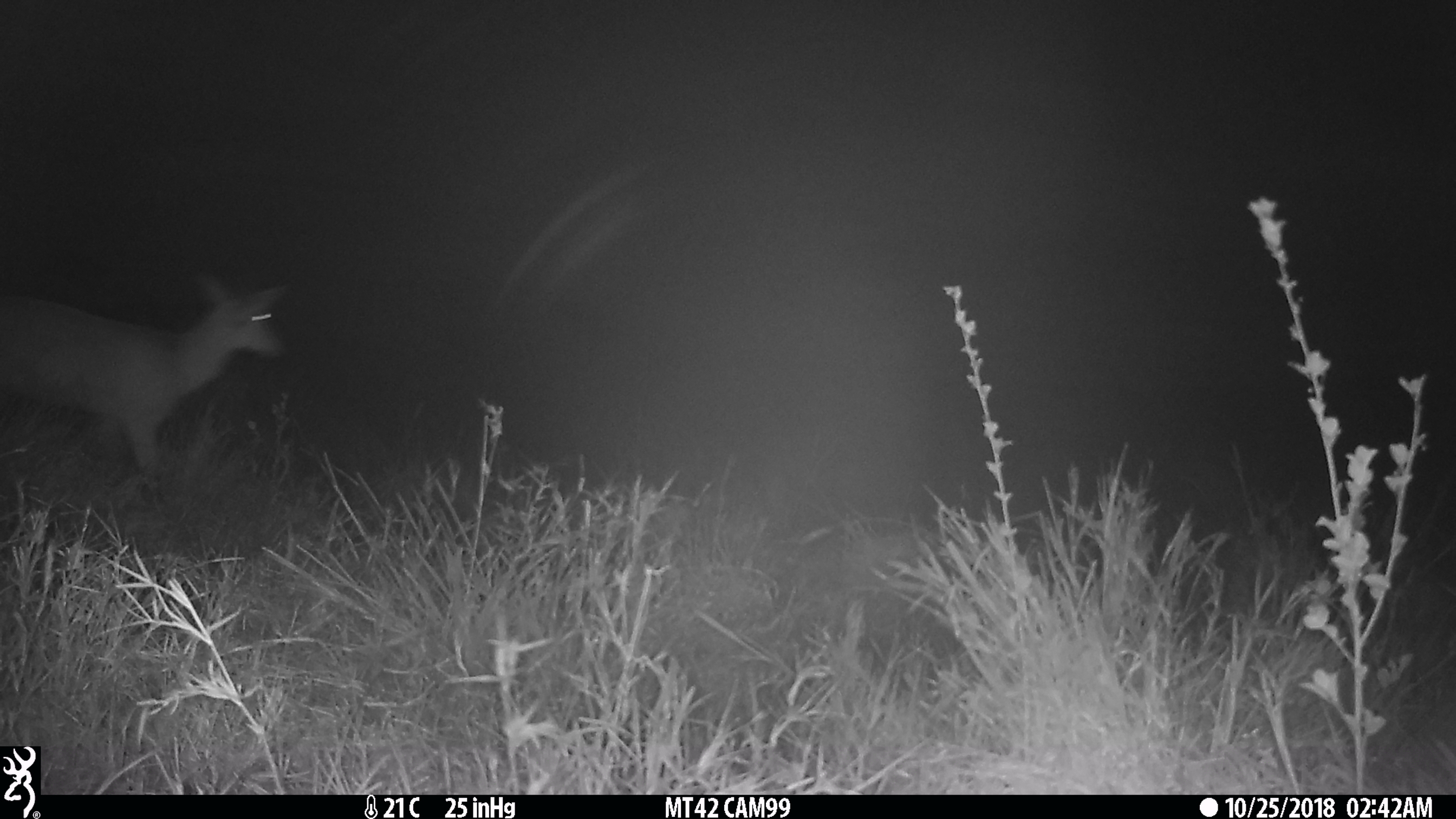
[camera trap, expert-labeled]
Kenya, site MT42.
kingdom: Animalia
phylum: Chordata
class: Mammalia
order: Artiodactyla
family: Bovidae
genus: Redunca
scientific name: Redunca arundinum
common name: reedbuck